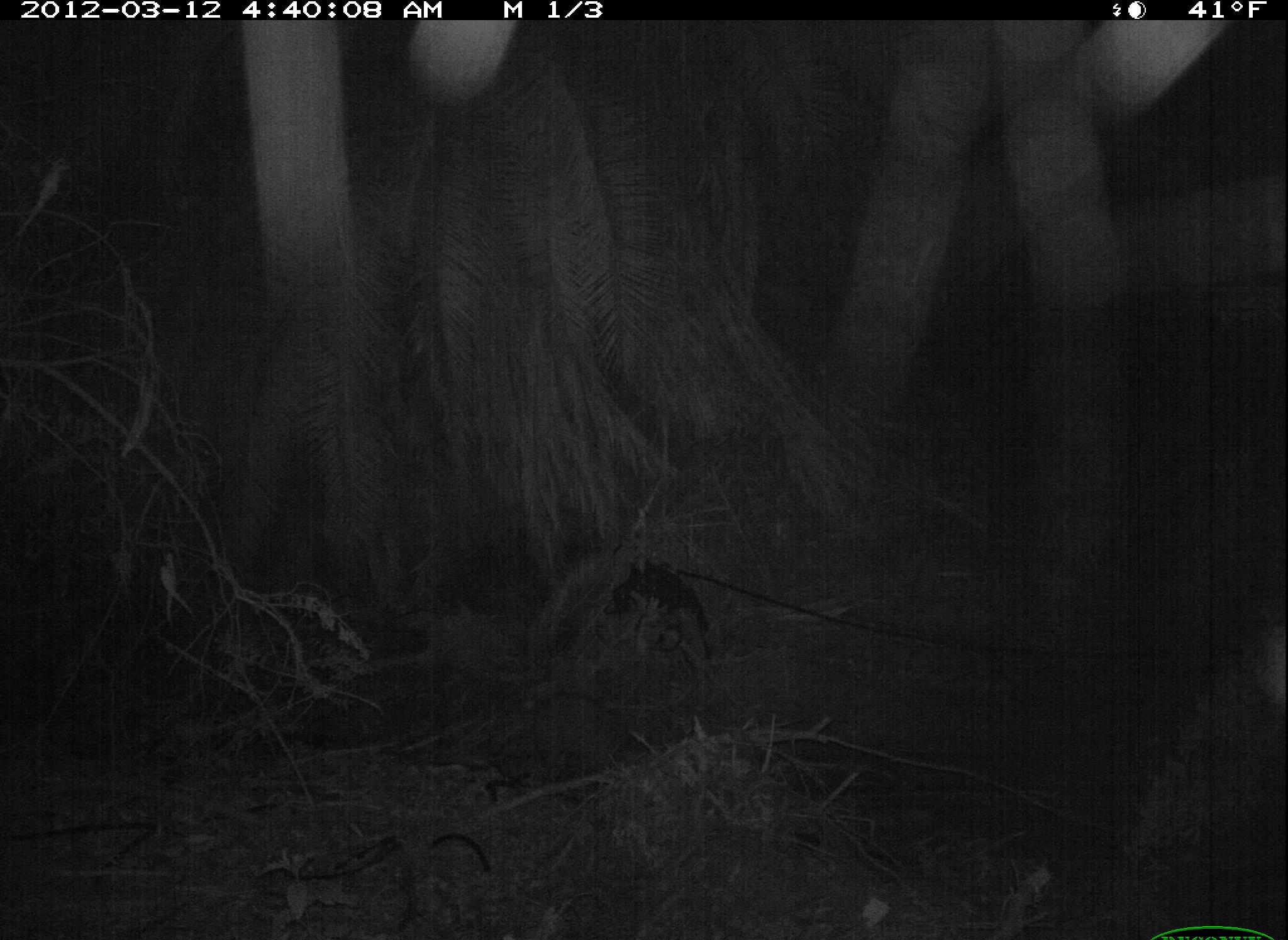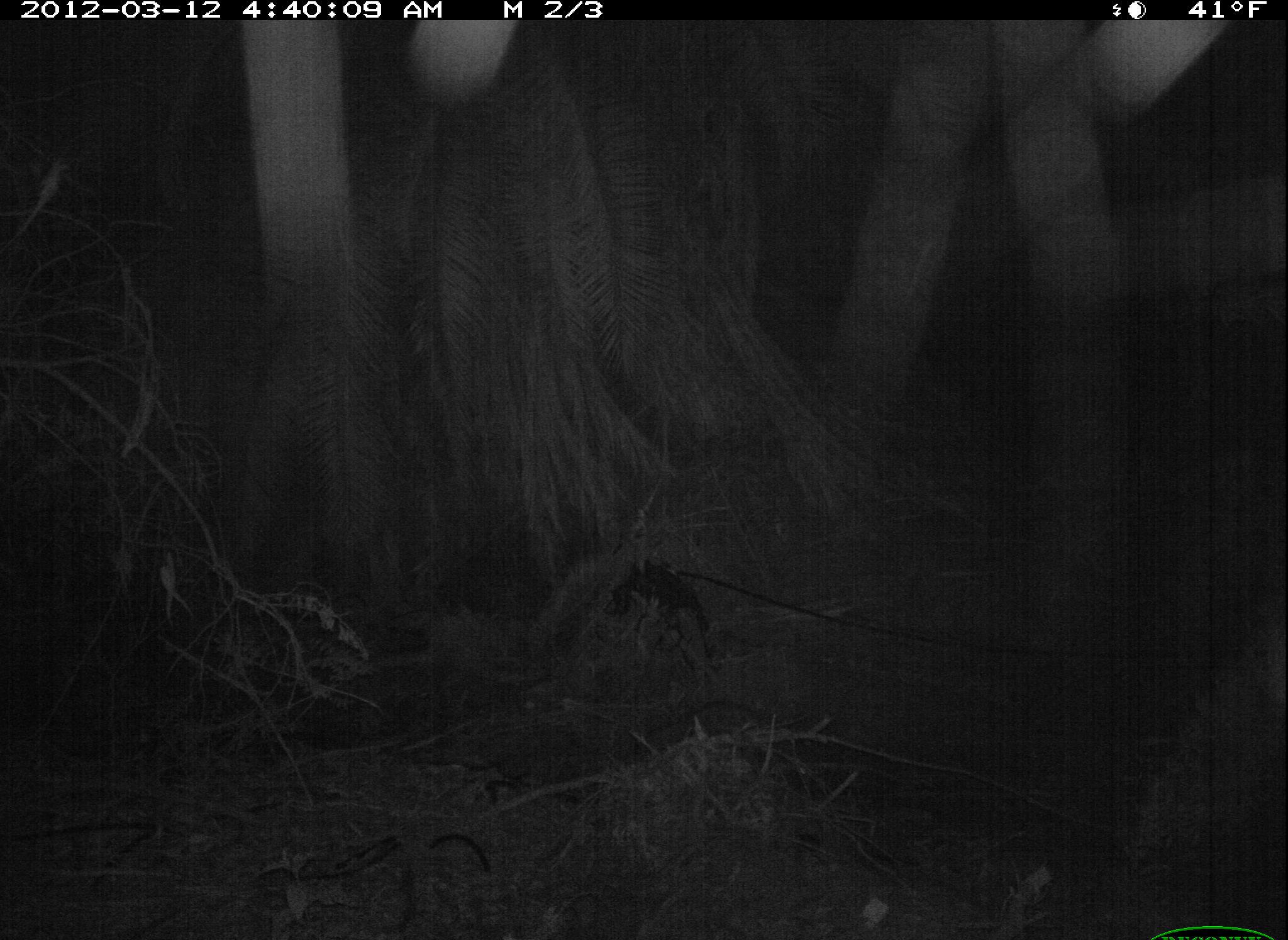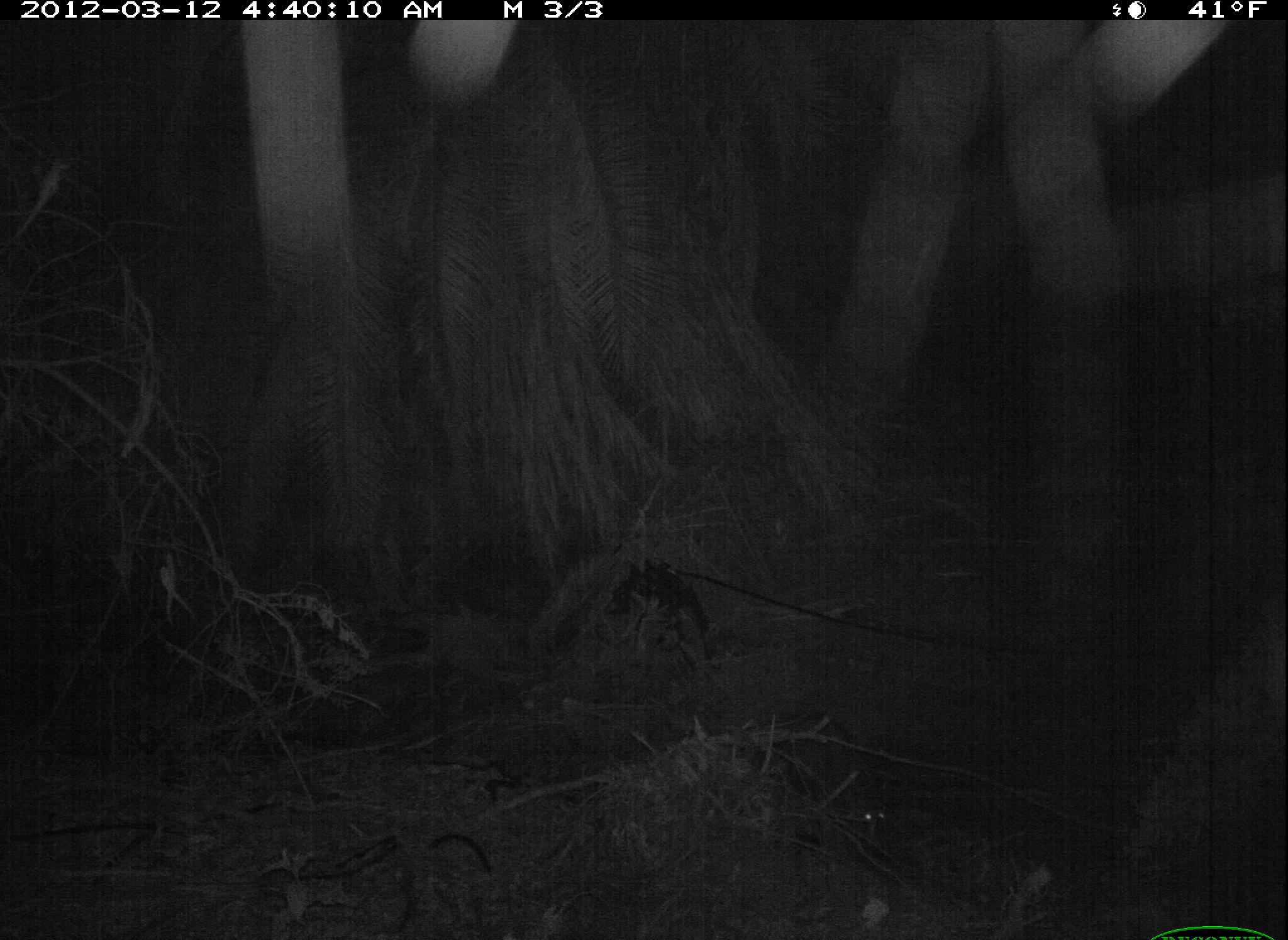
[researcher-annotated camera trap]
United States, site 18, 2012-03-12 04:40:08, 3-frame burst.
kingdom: Animalia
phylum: Chordata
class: Mammalia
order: Carnivora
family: Procyonidae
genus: Procyon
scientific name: Procyon lotor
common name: raccoon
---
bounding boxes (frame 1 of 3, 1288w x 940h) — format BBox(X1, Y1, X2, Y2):
raccoon: BBox(526, 689, 650, 775)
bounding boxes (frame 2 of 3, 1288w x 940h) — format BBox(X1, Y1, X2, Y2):
raccoon: BBox(560, 696, 769, 766)